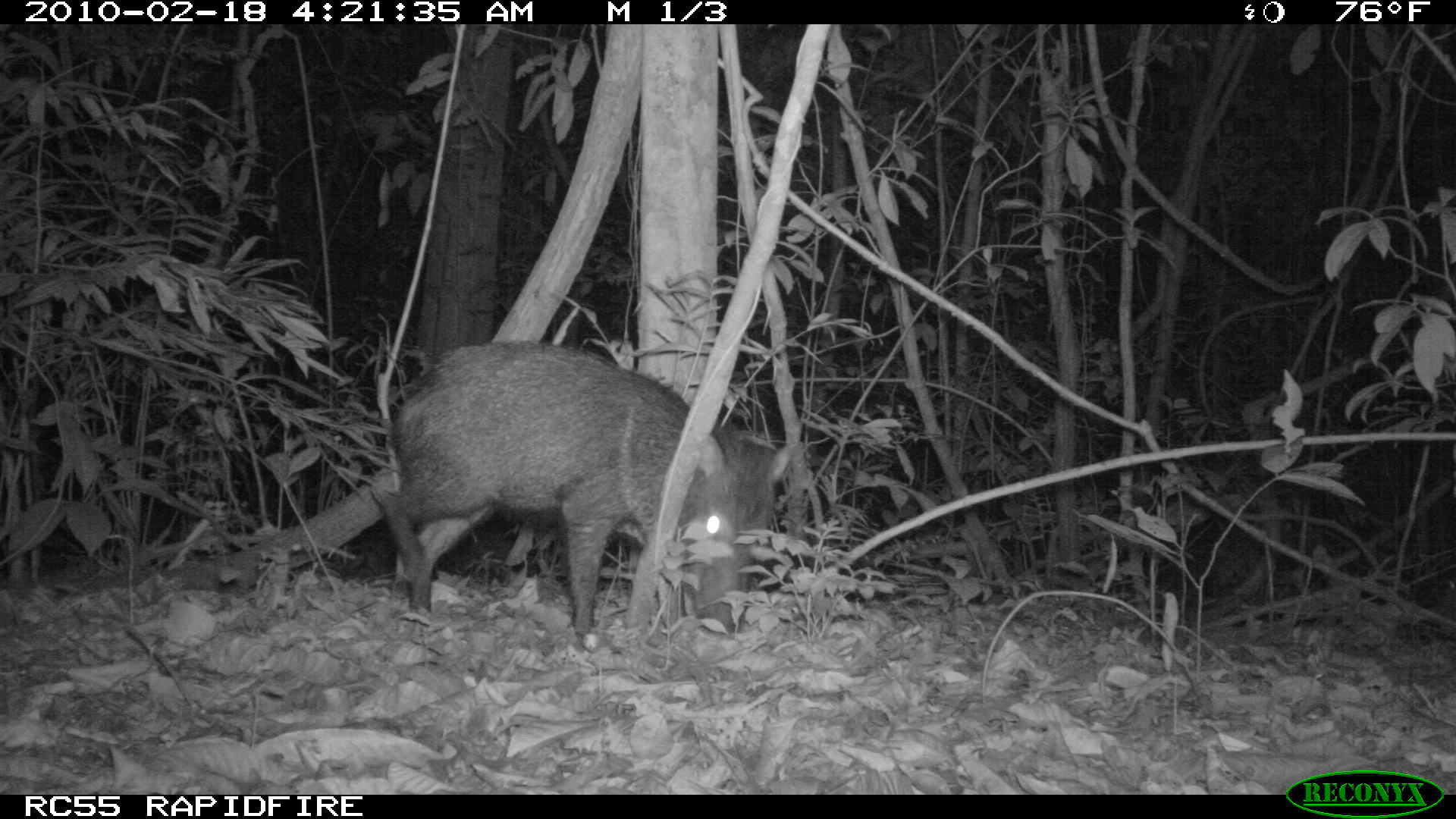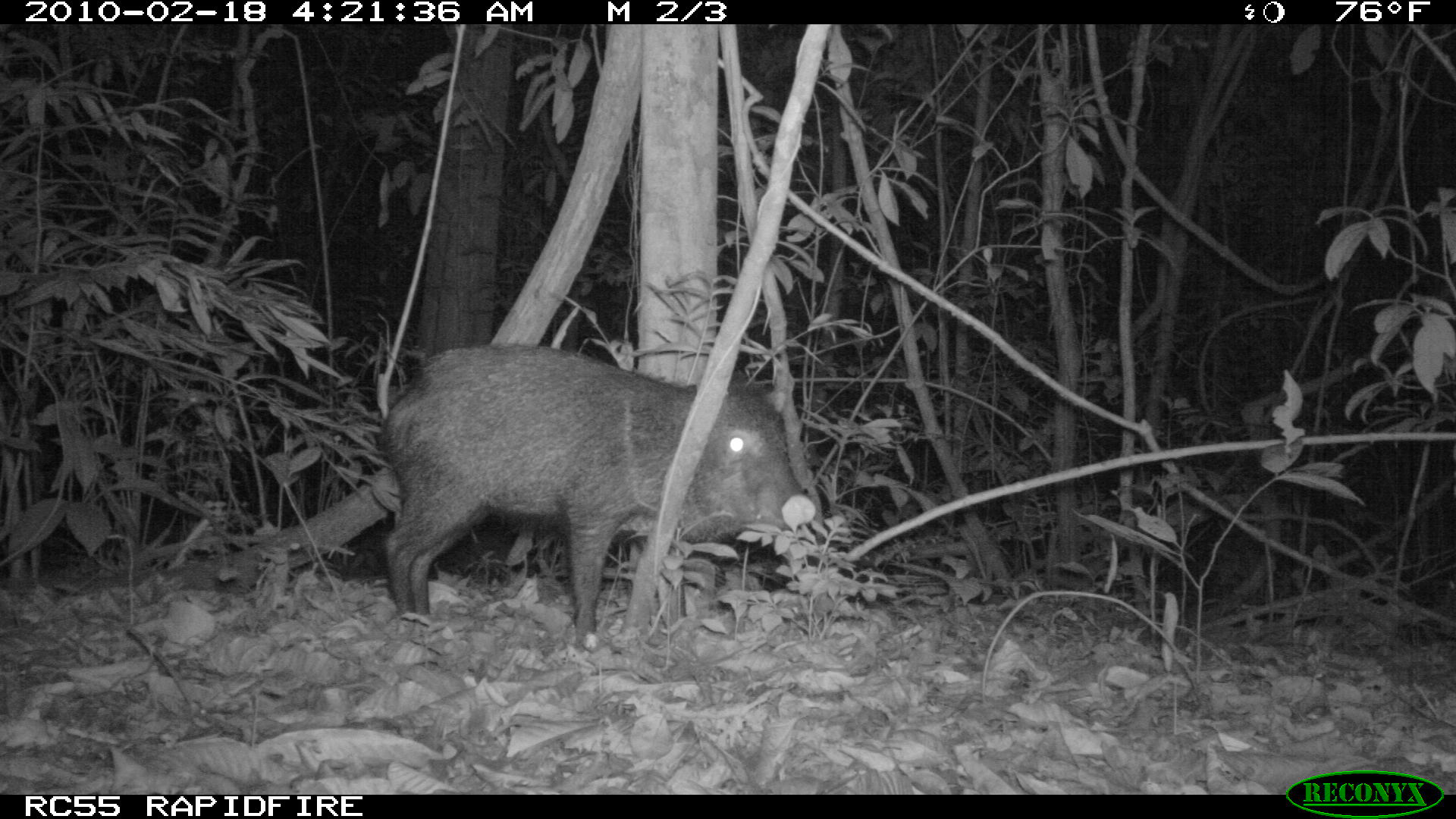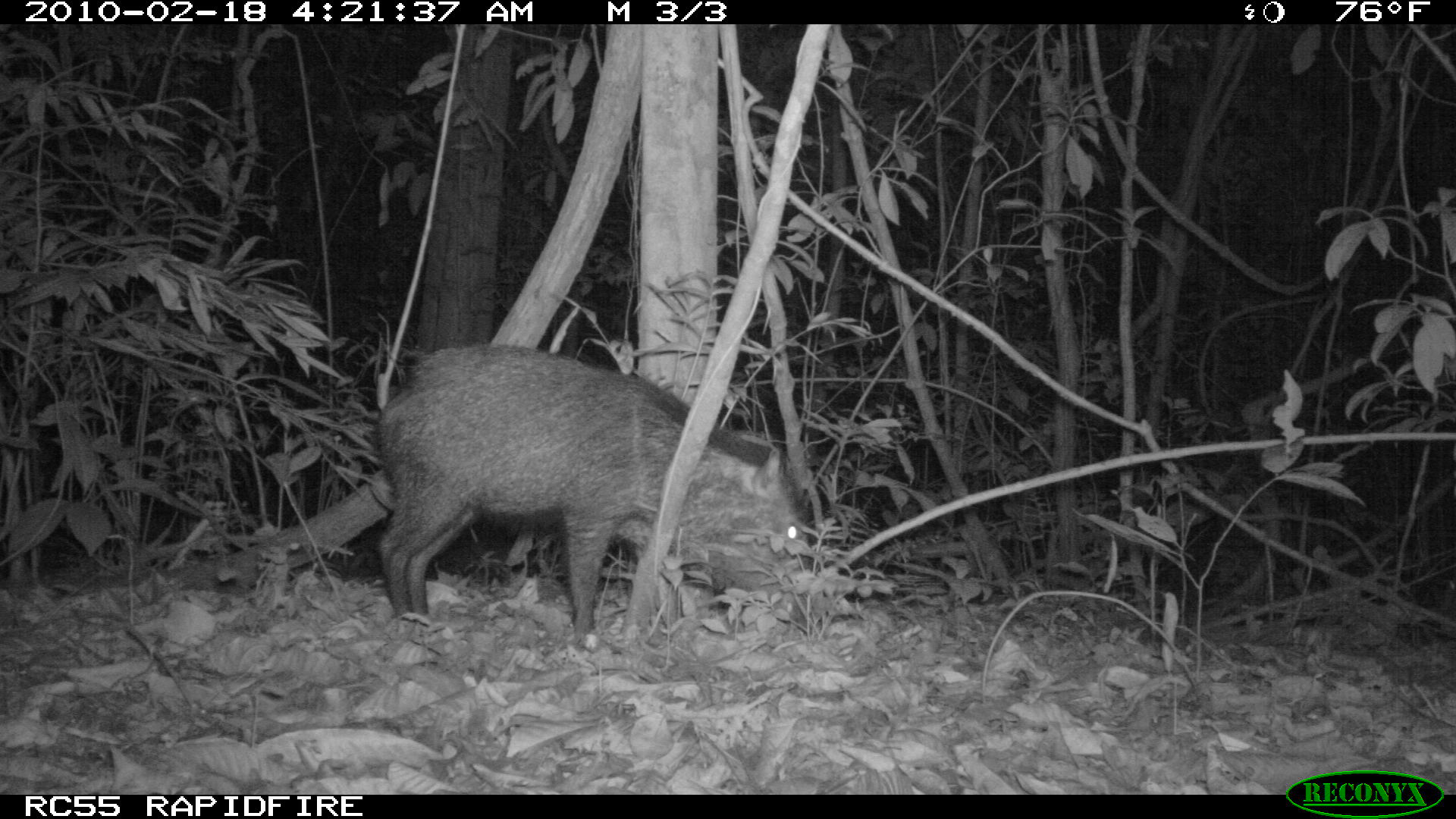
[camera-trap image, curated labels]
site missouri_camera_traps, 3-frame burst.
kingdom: Animalia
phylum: Chordata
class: Mammalia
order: Artiodactyla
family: Tayassuidae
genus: Pecari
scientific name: Pecari tajacu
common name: collared peccary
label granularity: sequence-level